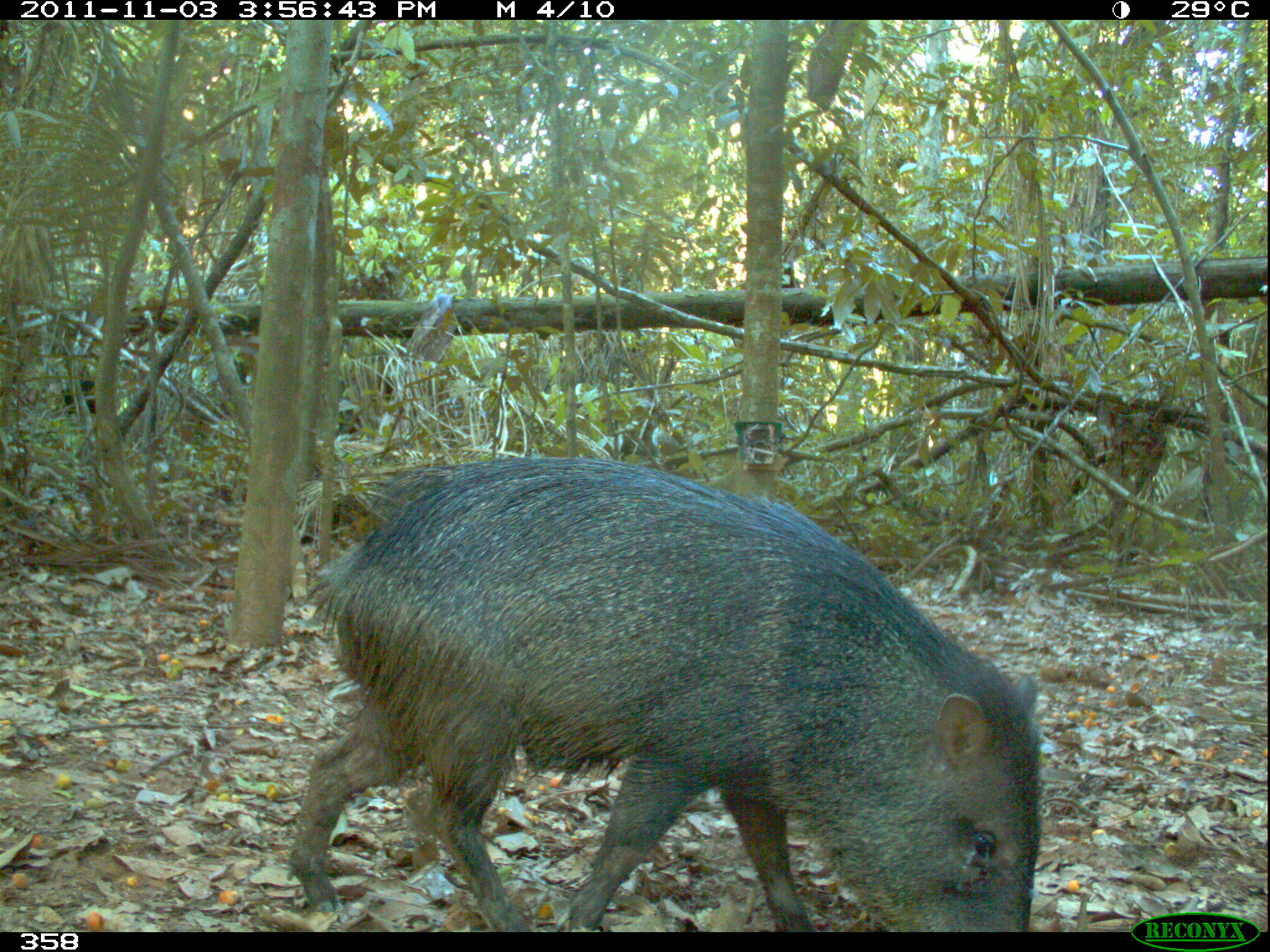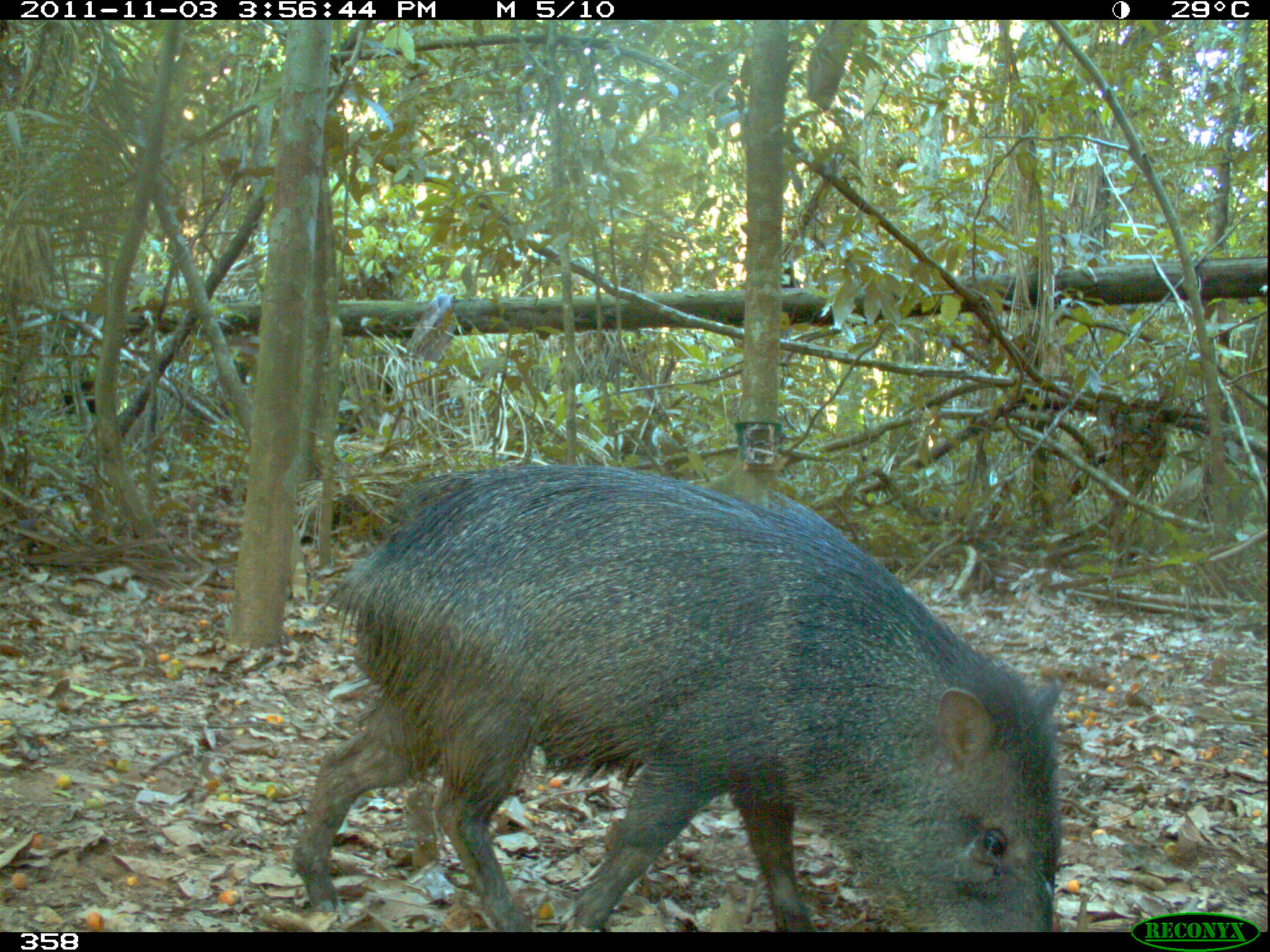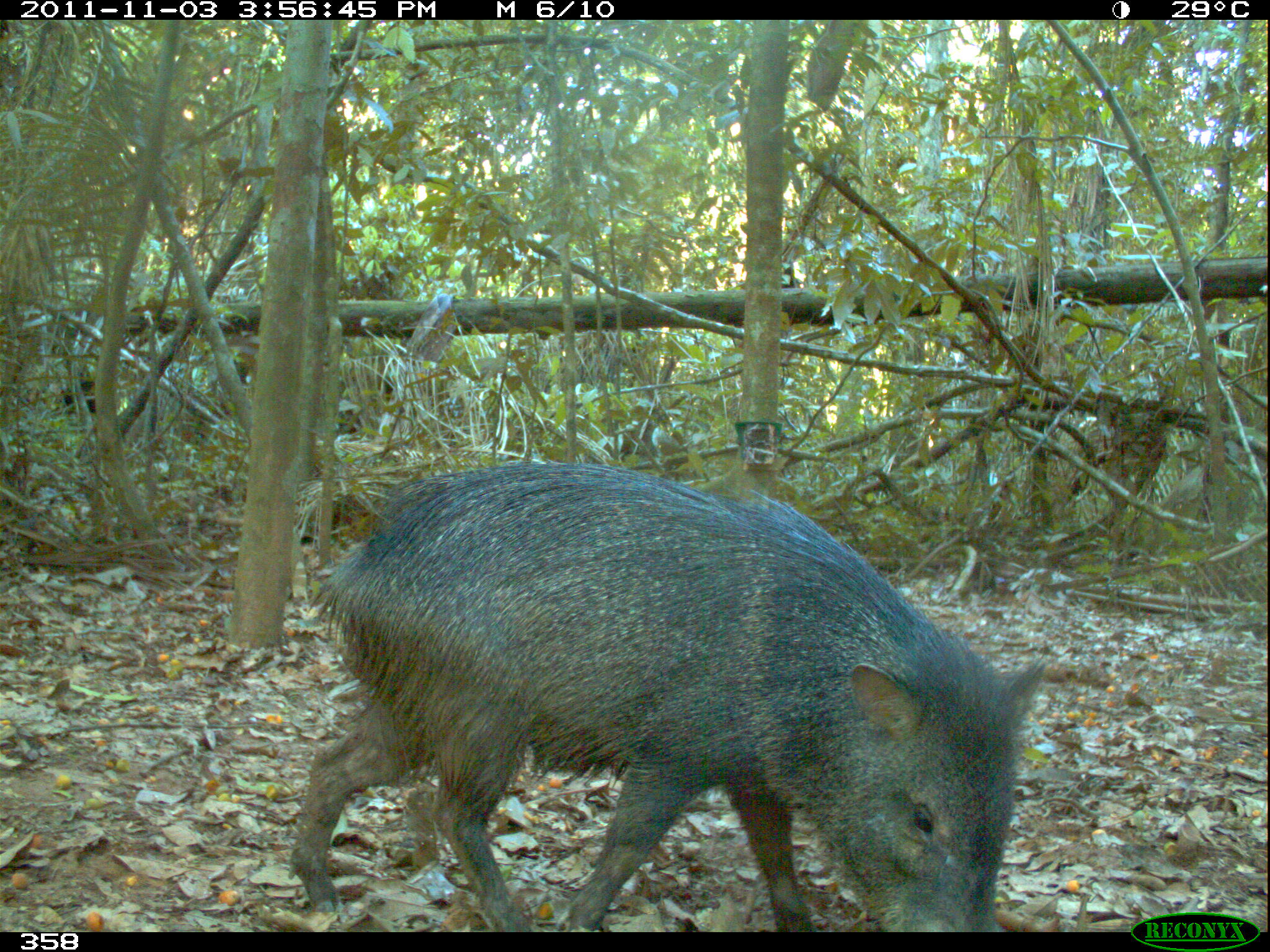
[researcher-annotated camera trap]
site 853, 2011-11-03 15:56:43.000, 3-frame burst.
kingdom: Animalia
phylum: Chordata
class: Mammalia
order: Artiodactyla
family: Tayassuidae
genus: Pecari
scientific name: Pecari tajacu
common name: collared peccary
Pecari tajacu (collared peccary).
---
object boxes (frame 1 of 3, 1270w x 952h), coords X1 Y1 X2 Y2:
pecari tajacu: 274 455 1046 932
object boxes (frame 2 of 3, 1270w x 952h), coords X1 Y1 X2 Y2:
pecari tajacu: 286 459 1063 932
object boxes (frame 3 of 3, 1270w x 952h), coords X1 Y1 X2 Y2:
pecari tajacu: 286 460 1045 932